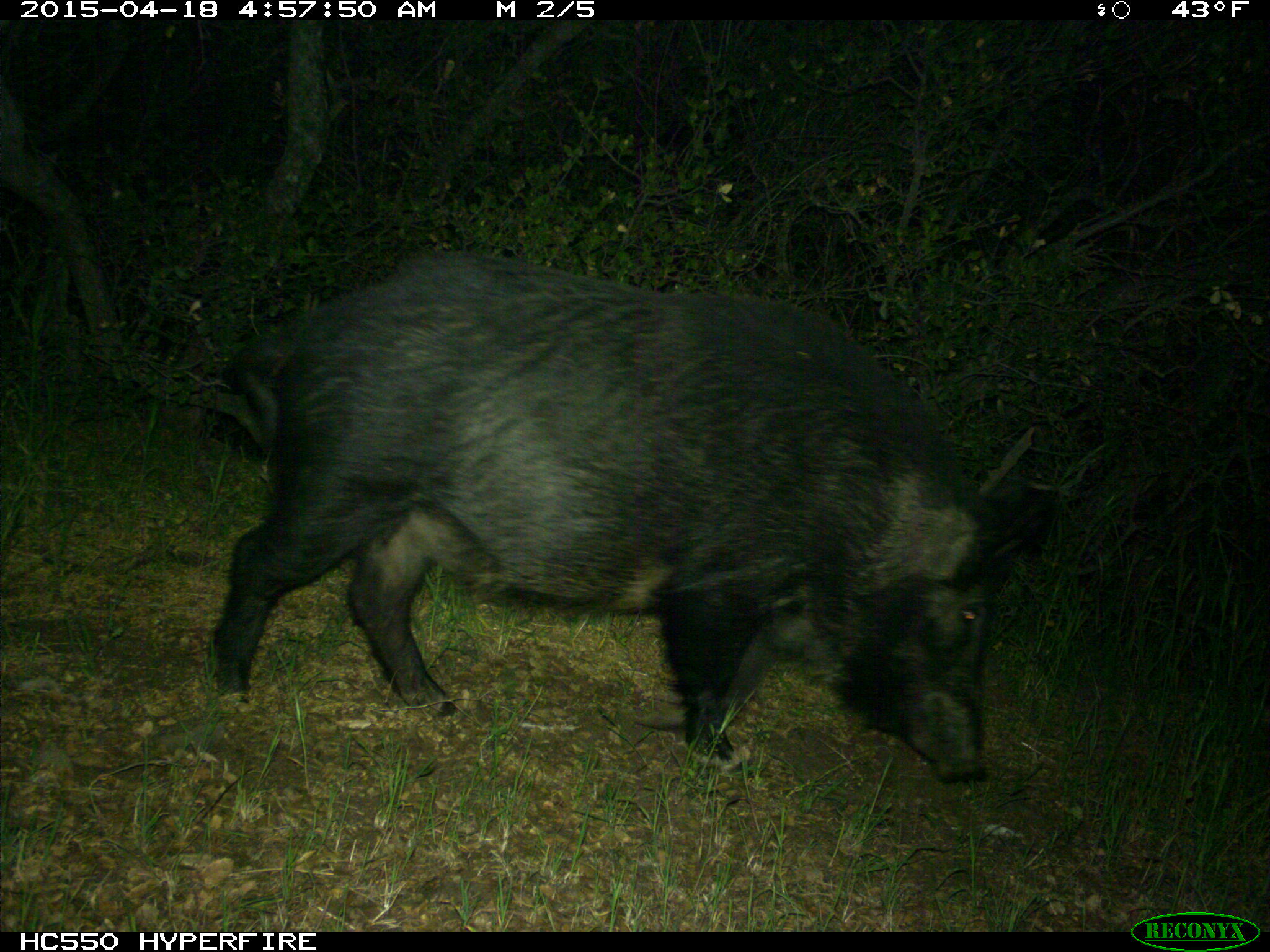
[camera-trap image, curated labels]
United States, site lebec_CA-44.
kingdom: Animalia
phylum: Chordata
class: Mammalia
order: Artiodactyla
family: Suidae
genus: Sus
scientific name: Sus scrofa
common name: wild boar